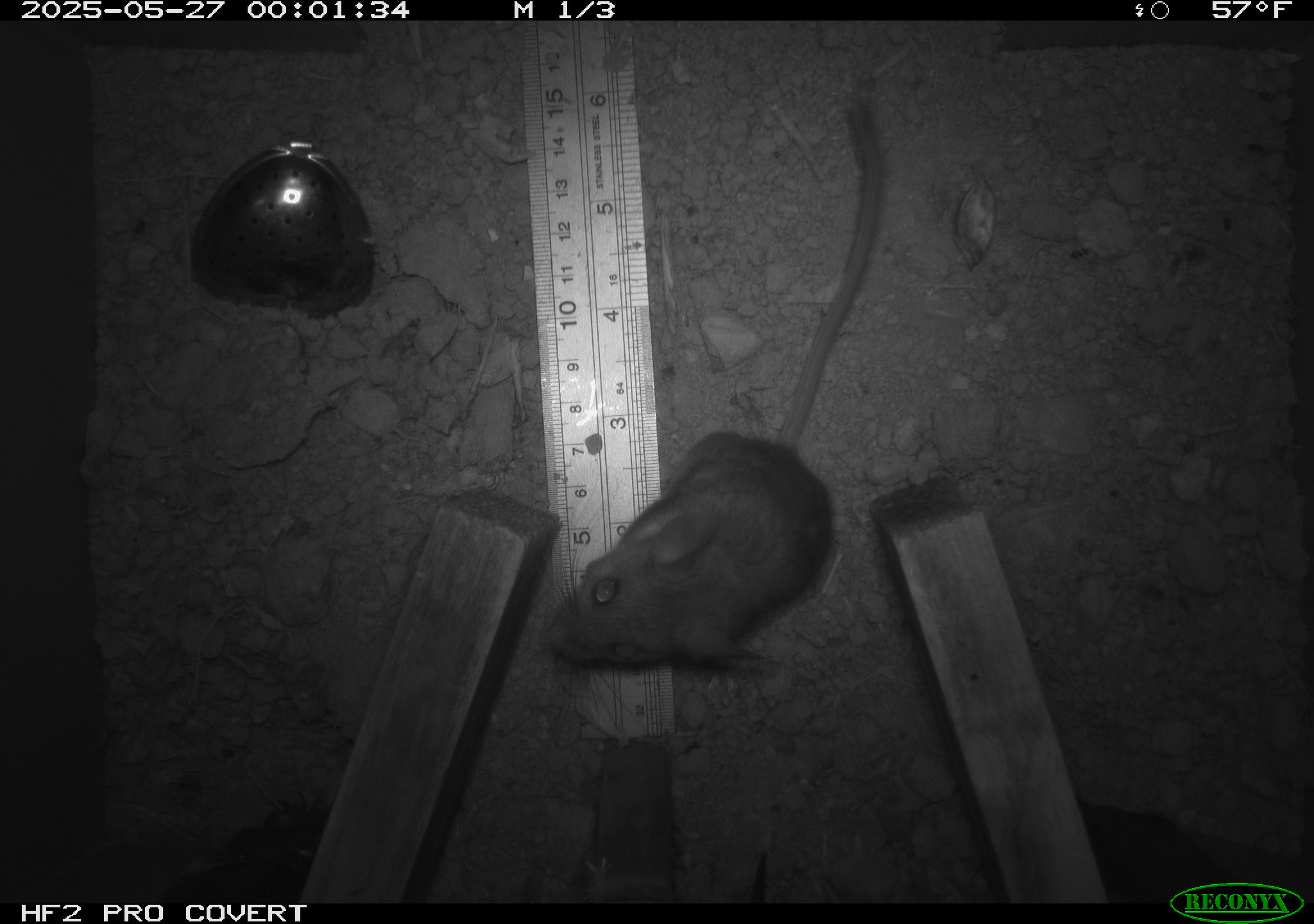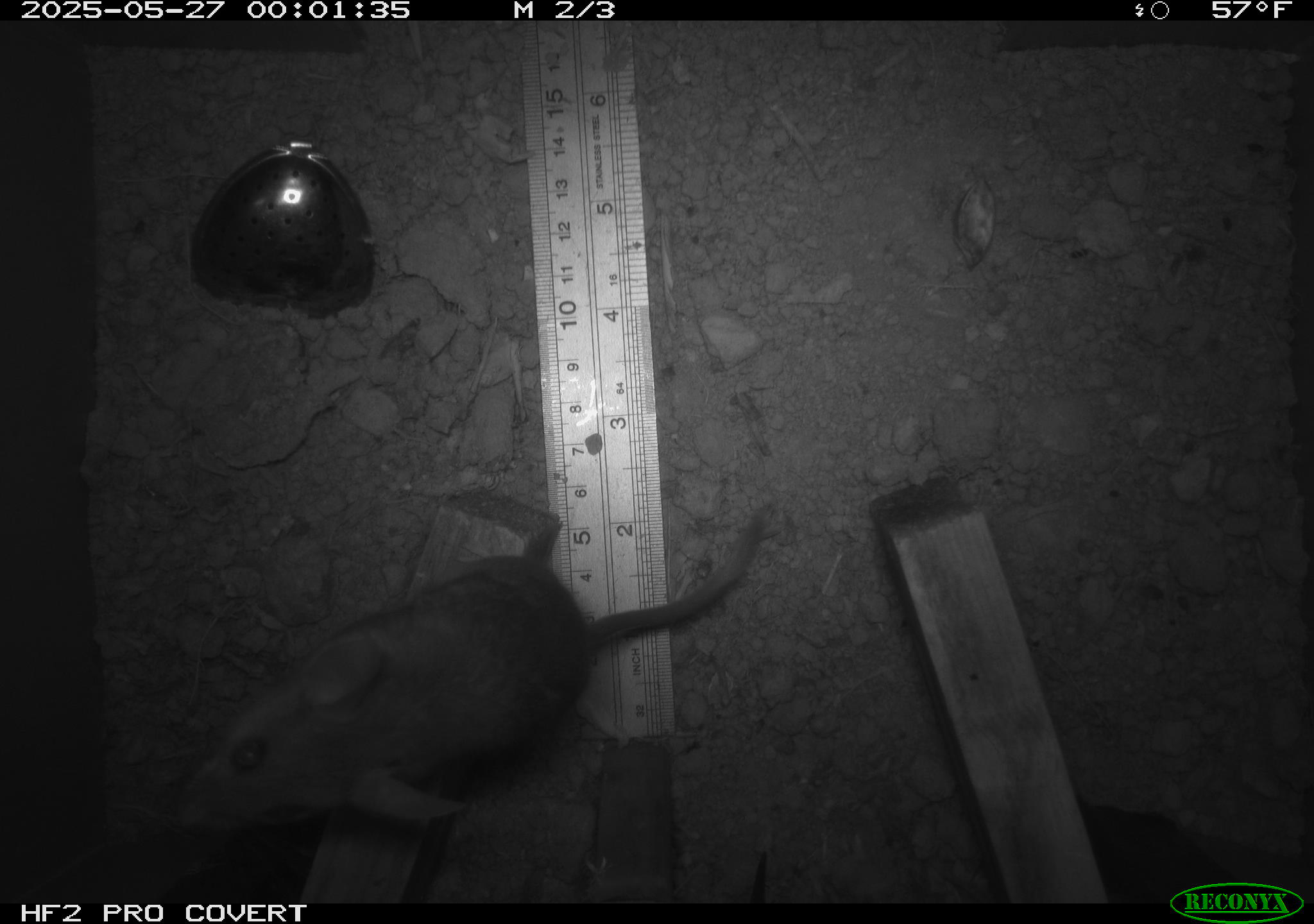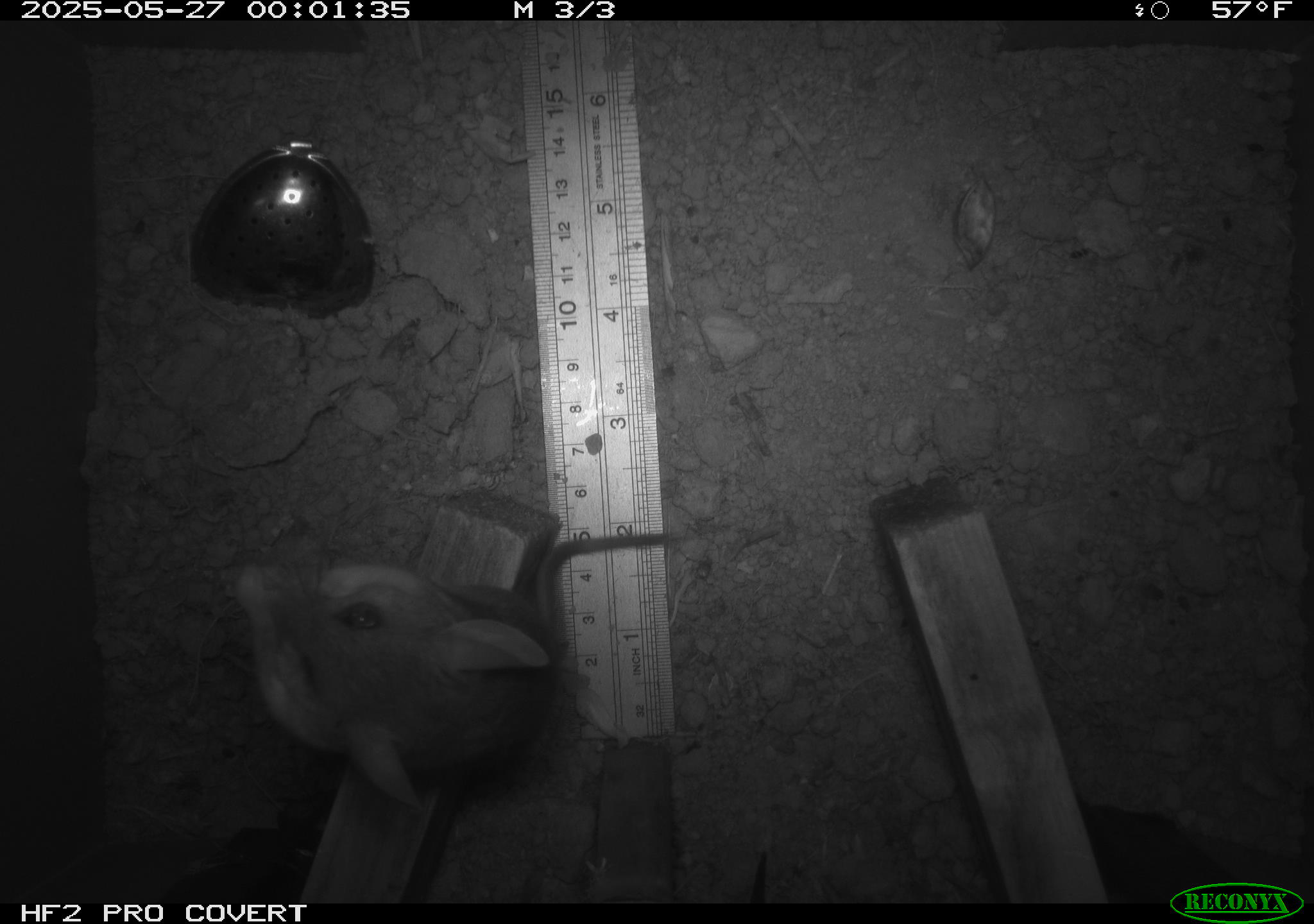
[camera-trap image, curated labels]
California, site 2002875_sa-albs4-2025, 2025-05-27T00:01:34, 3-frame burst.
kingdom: Animalia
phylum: Chordata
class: Mammalia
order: Rodentia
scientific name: Rodentia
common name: mouse species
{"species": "mouse species (Rodentia)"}